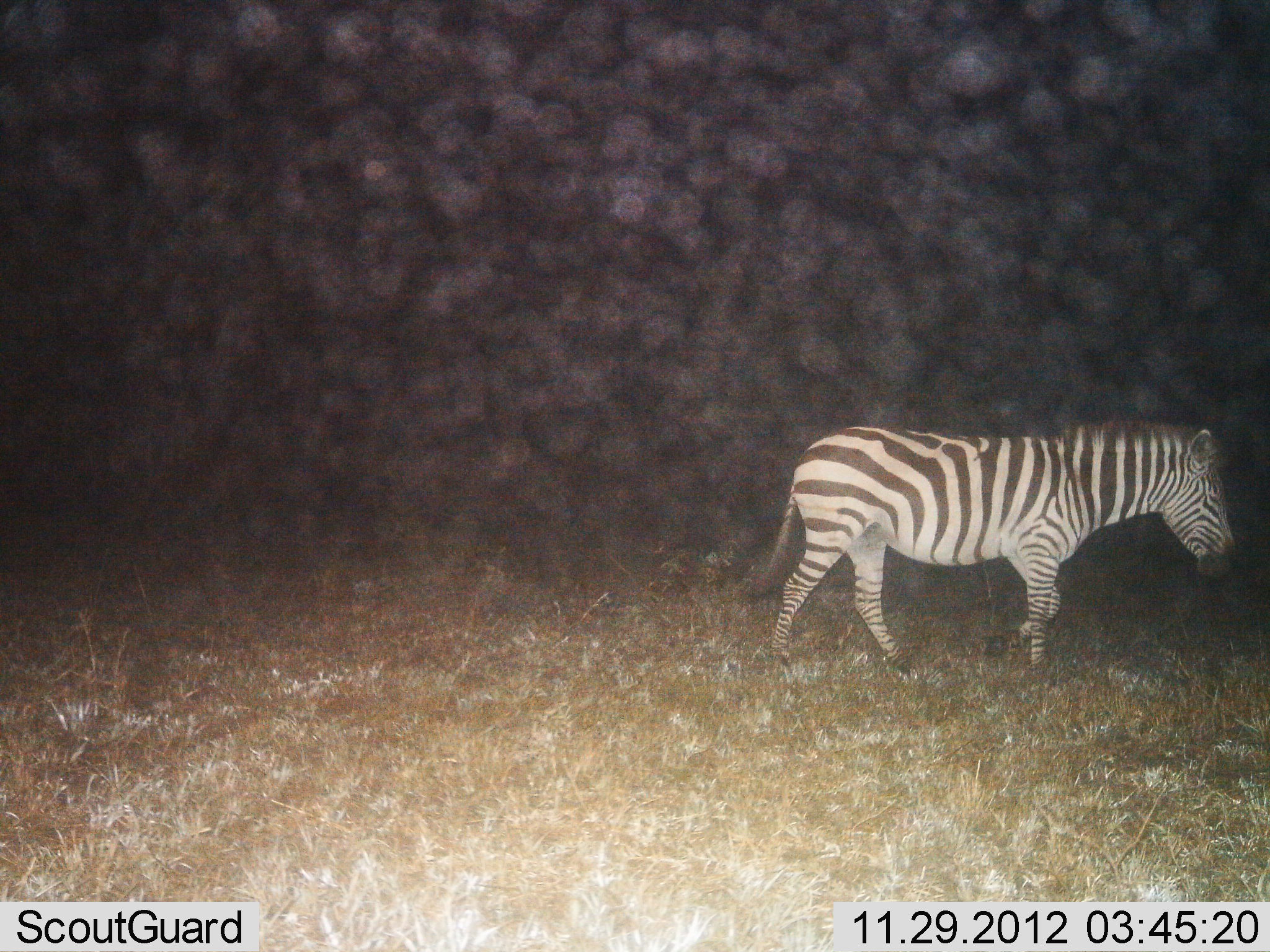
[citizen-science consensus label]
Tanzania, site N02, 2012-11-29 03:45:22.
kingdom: Animalia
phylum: Chordata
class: Mammalia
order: Perissodactyla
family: Equidae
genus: Equus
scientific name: Equus quagga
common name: plains zebra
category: zebra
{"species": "zebra (plains zebra) (Equus quagga)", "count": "1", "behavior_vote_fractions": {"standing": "12%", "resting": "0%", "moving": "88%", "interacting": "0%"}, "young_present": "0%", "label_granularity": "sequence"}